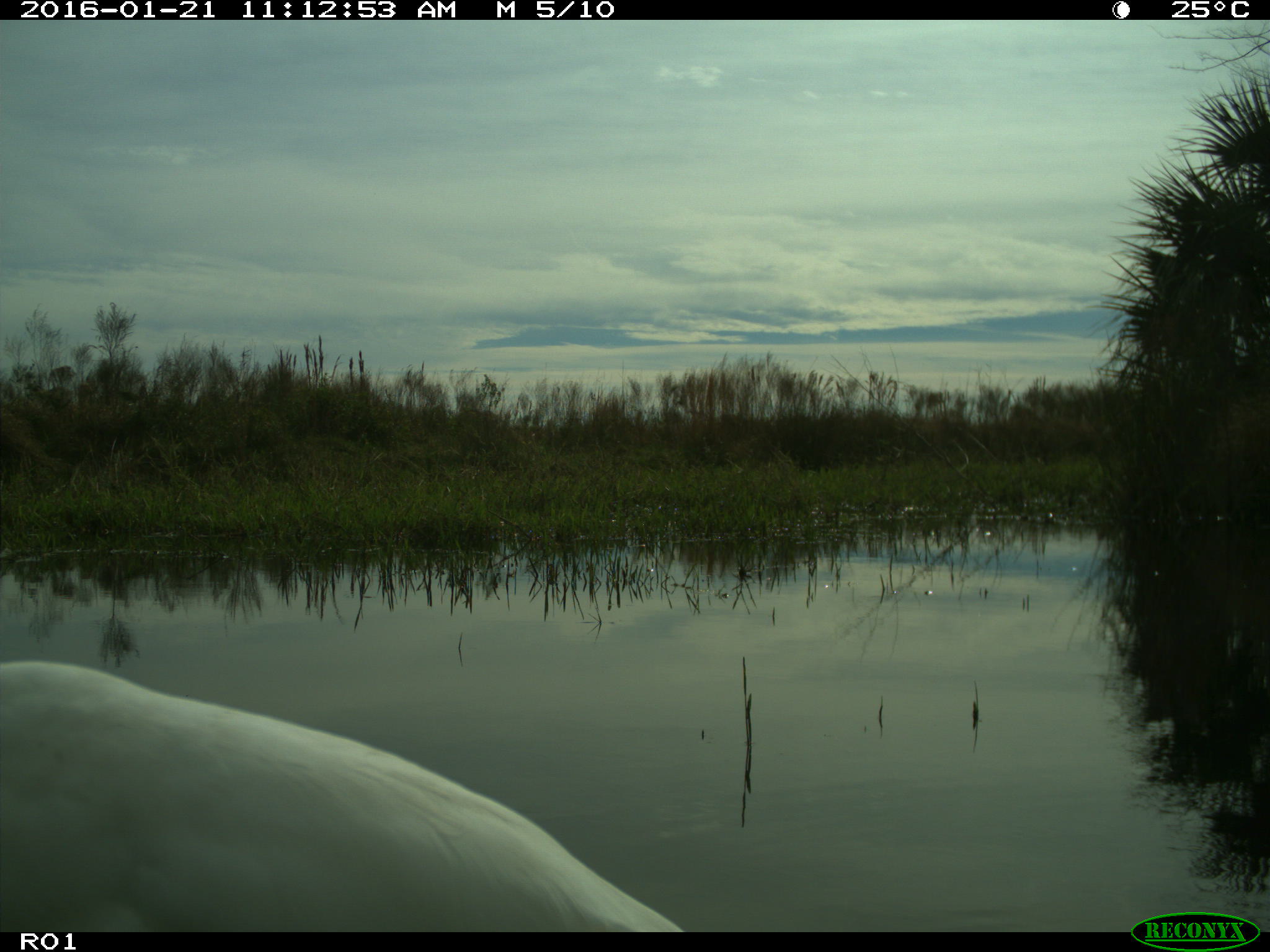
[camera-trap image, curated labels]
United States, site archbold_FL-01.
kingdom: Animalia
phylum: Chordata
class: Aves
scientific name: Aves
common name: birds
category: unidentified bird